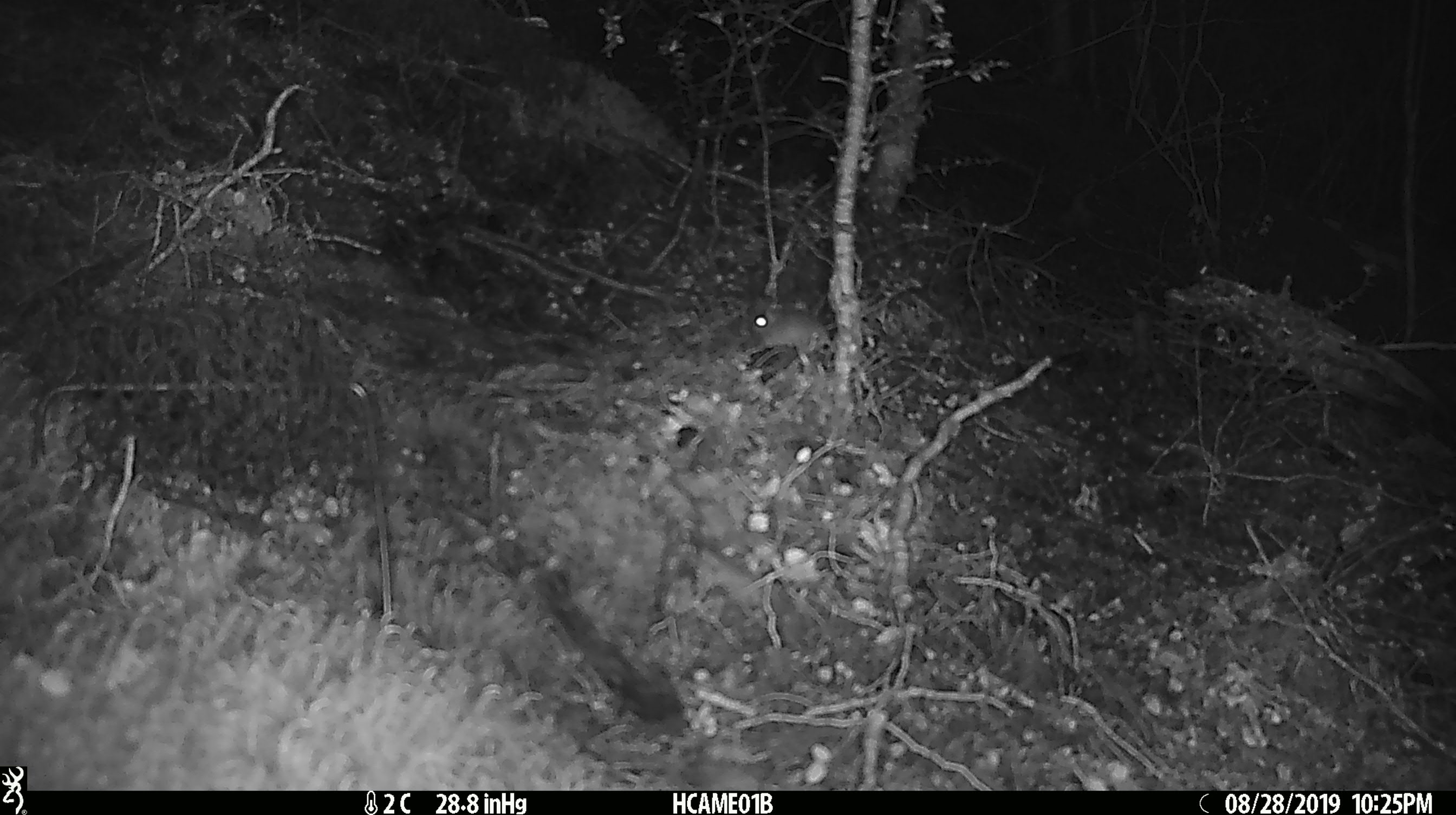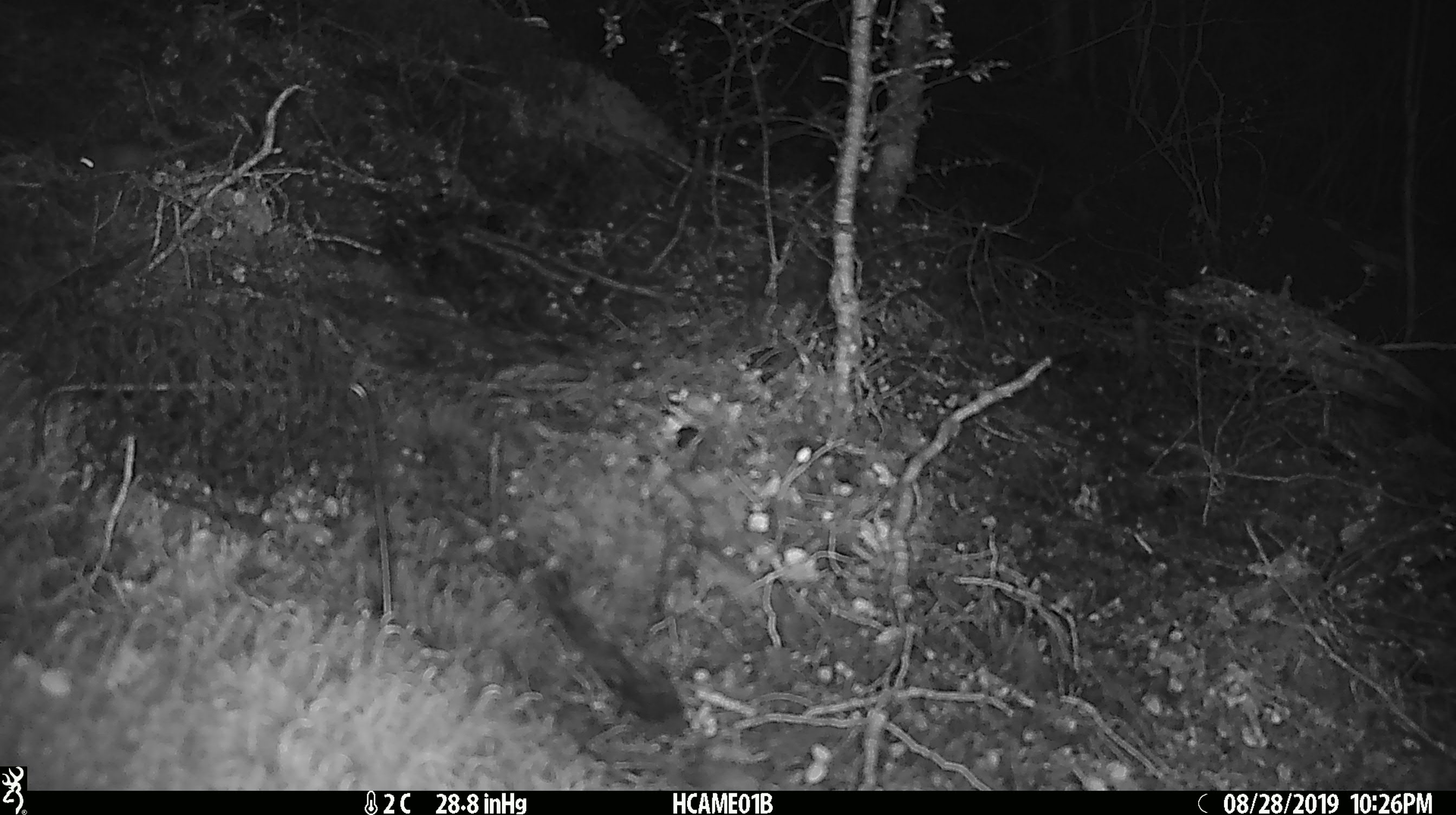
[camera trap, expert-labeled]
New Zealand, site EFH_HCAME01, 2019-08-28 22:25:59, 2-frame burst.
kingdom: Animalia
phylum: Chordata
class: Mammalia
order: Rodentia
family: Muridae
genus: Mus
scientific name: Mus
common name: mouse